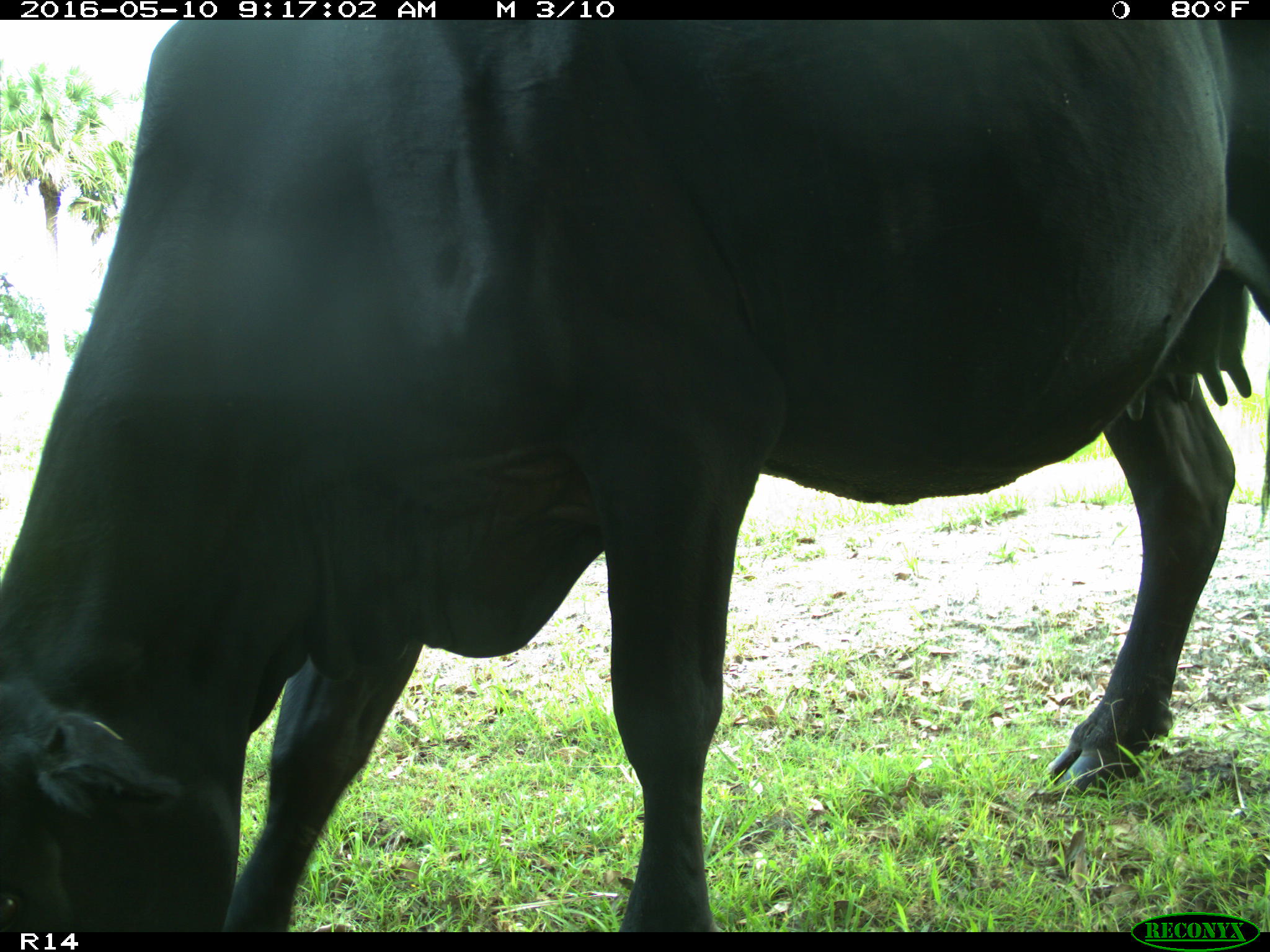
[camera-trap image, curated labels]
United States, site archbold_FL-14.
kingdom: Animalia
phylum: Chordata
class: Mammalia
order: Artiodactyla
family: Bovidae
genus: Bos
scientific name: Bos taurus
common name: domestic cow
Bos taurus (domestic cow).